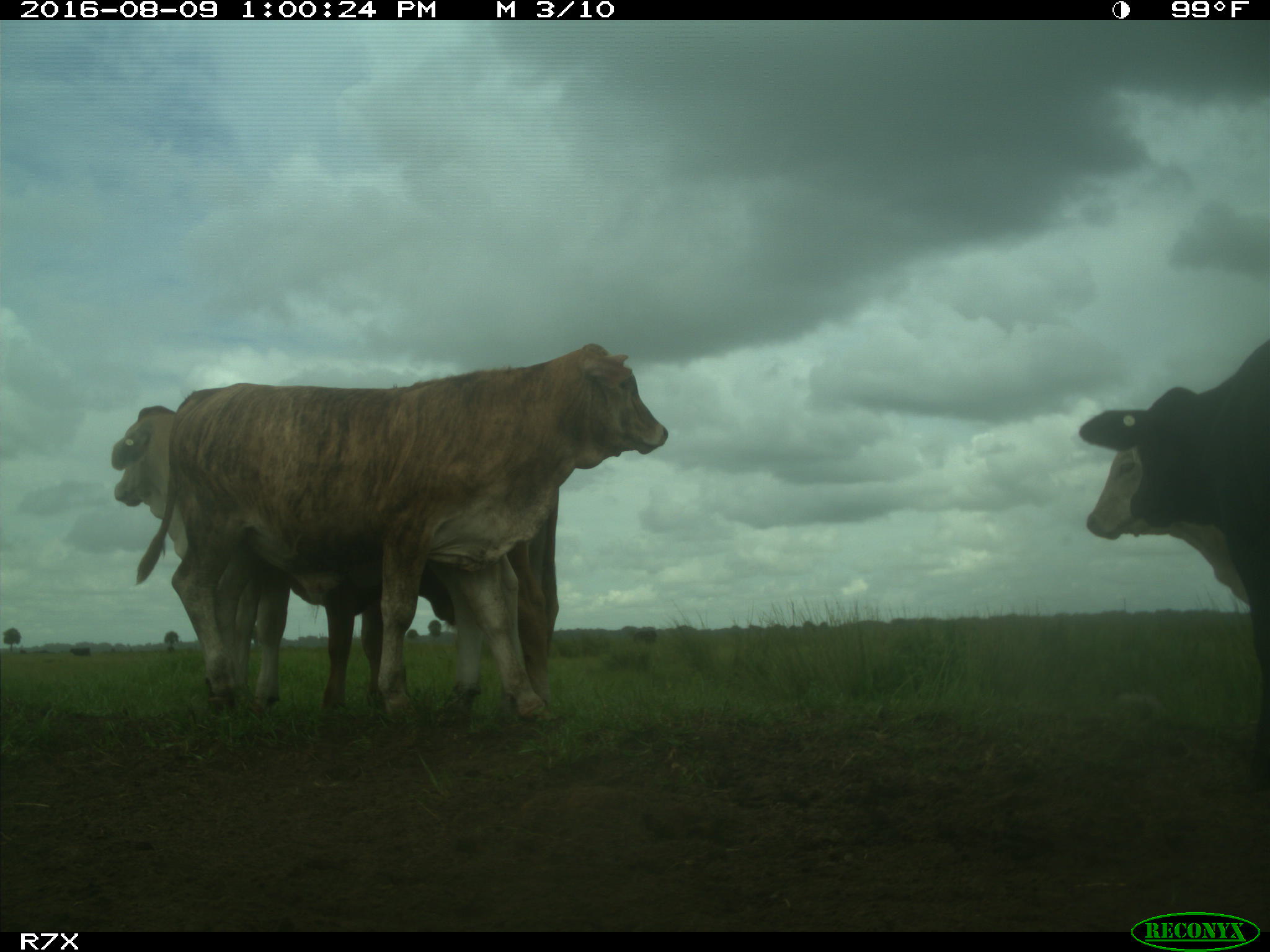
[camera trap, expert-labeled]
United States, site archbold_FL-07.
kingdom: Animalia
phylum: Chordata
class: Mammalia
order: Artiodactyla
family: Bovidae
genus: Bos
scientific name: Bos taurus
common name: domestic cow